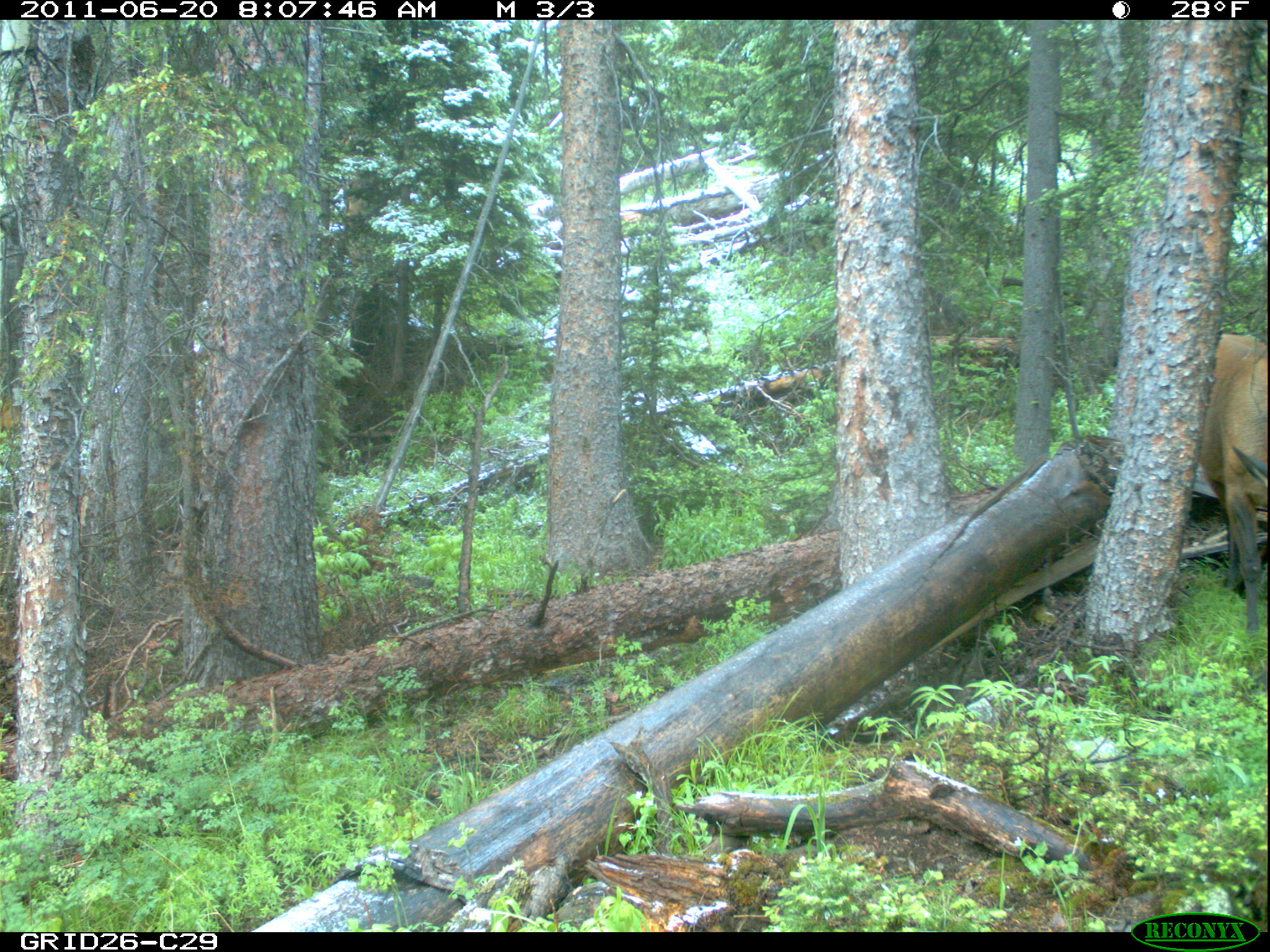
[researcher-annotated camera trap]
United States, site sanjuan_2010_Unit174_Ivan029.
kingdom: Animalia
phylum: Chordata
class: Mammalia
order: Artiodactyla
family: Cervidae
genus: Cervus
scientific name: Cervus elaphus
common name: red deer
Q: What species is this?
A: Cervus elaphus (red deer).